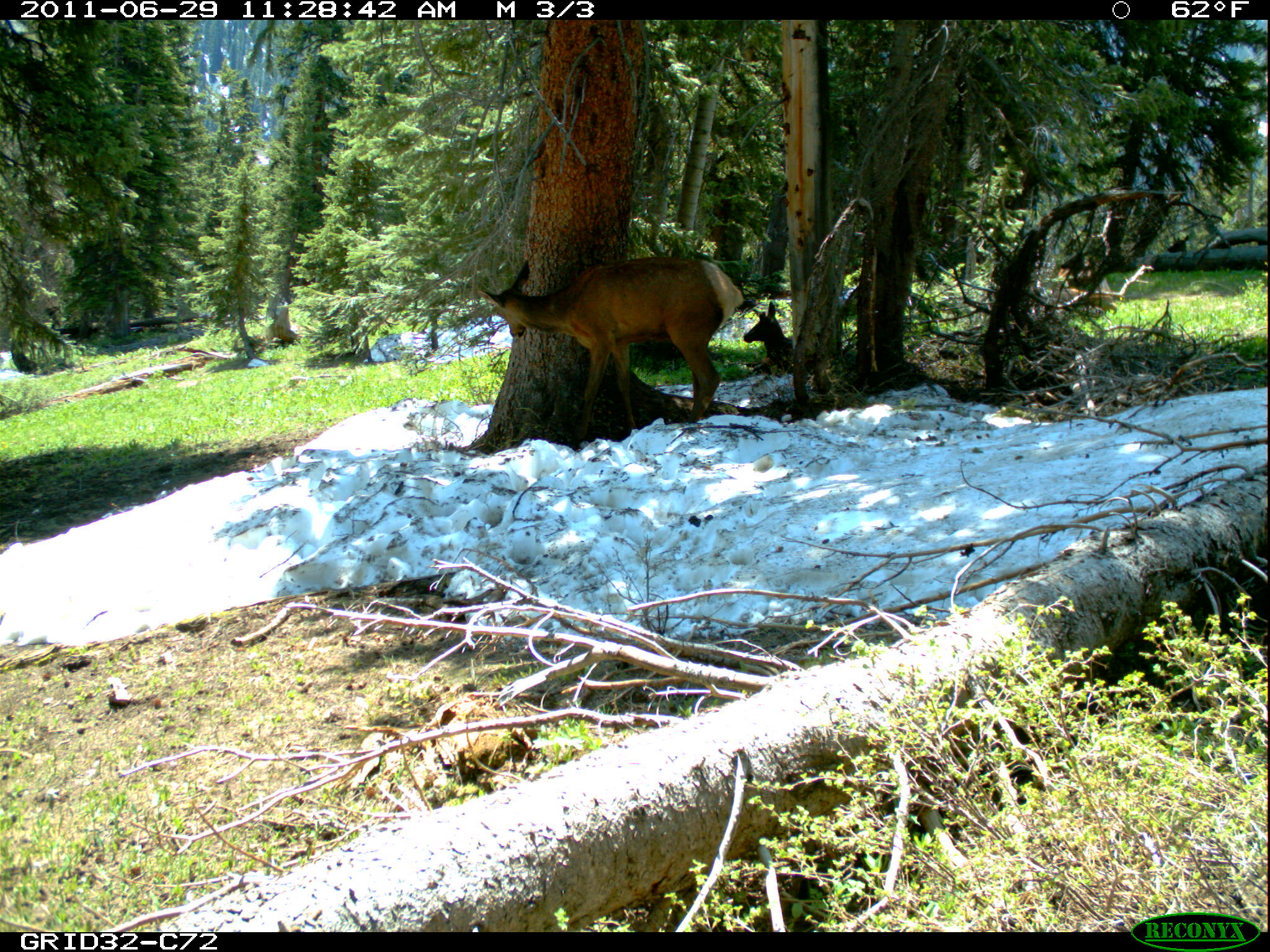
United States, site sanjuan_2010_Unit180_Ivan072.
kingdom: Animalia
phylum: Chordata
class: Mammalia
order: Artiodactyla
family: Cervidae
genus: Cervus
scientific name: Cervus elaphus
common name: red deer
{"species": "Cervus elaphus (red deer)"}